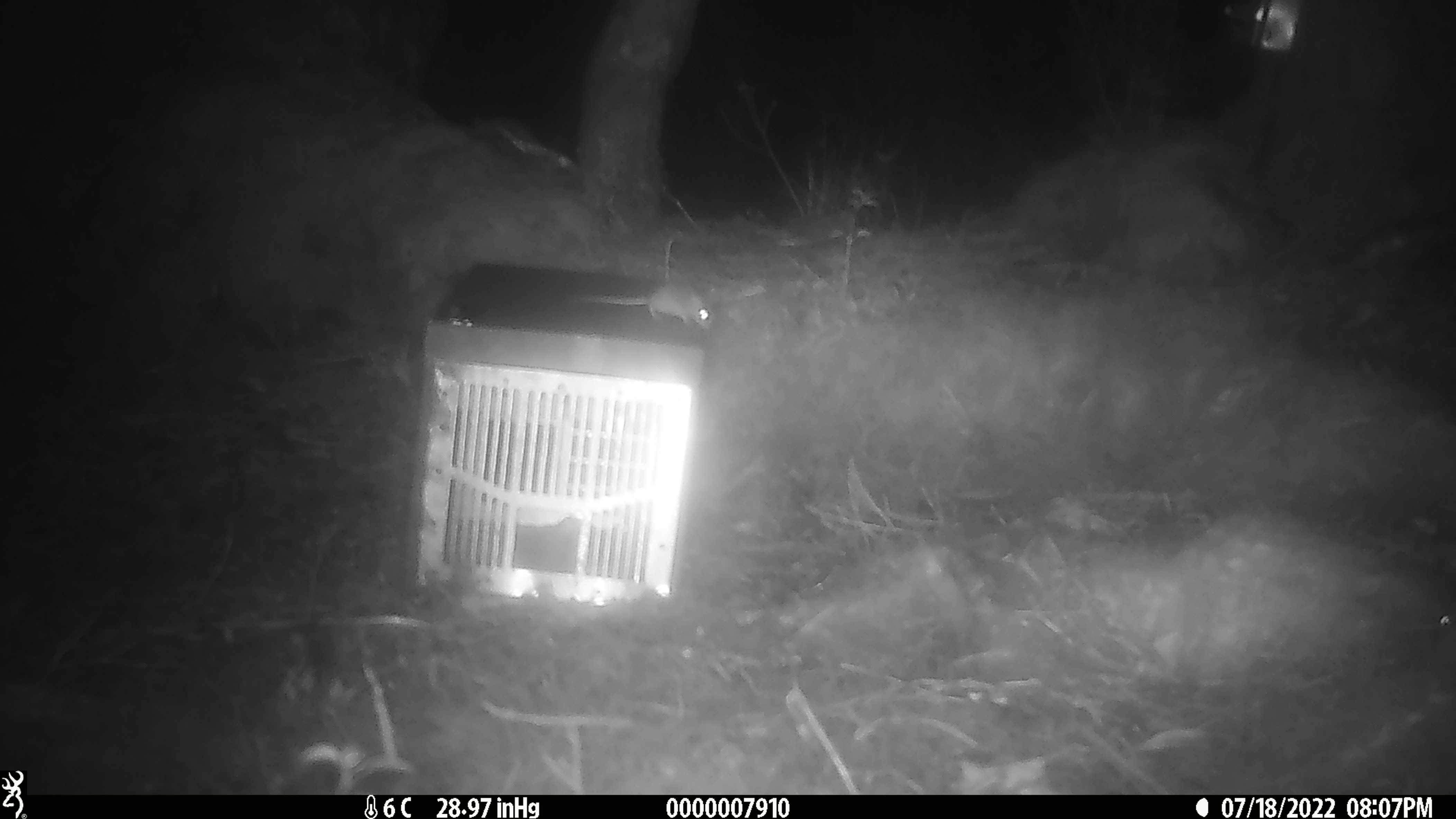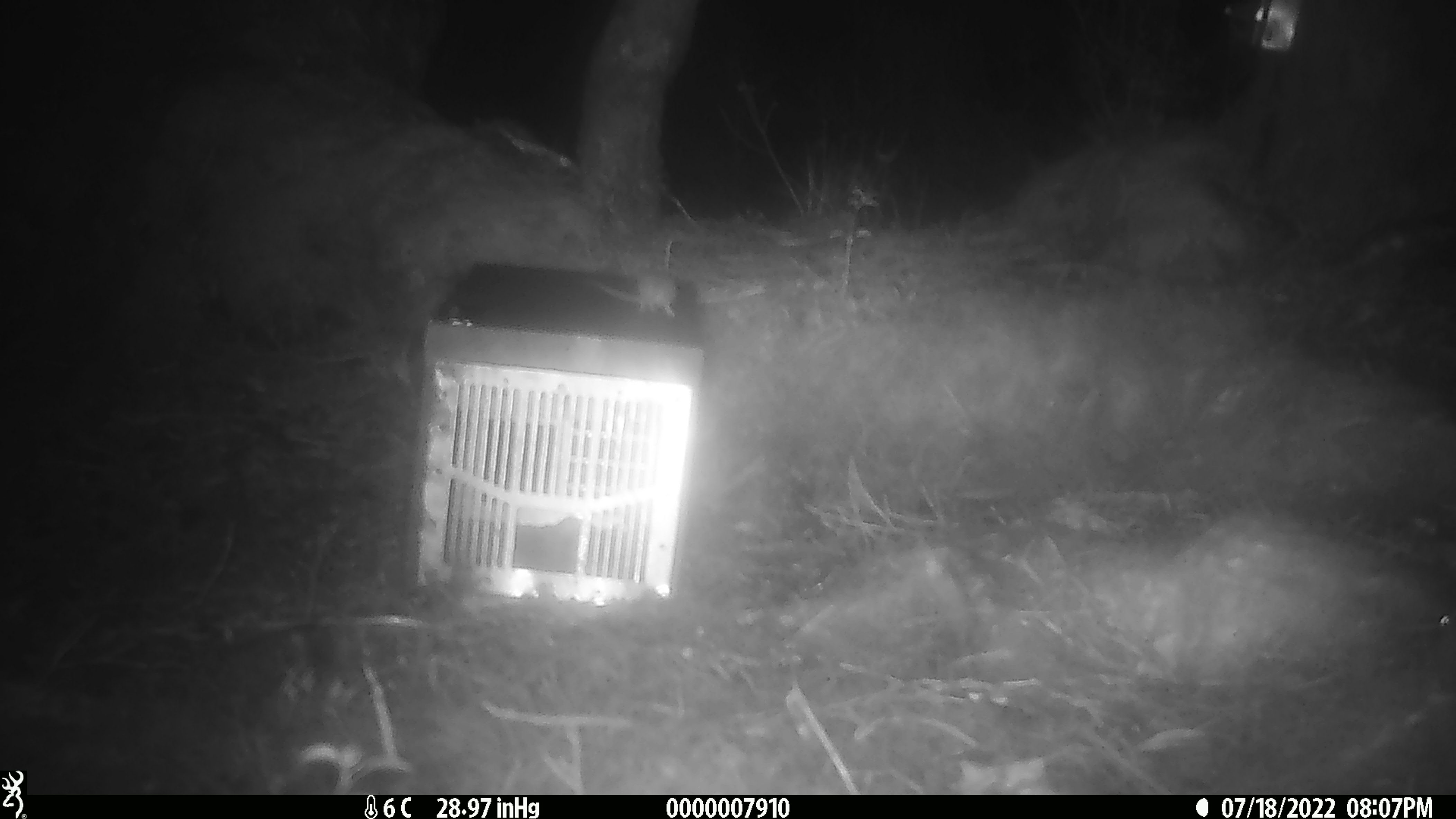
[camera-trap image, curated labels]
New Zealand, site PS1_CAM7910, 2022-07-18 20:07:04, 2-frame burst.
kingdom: Animalia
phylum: Chordata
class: Mammalia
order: Rodentia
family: Muridae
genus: Mus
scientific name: Mus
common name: mouse